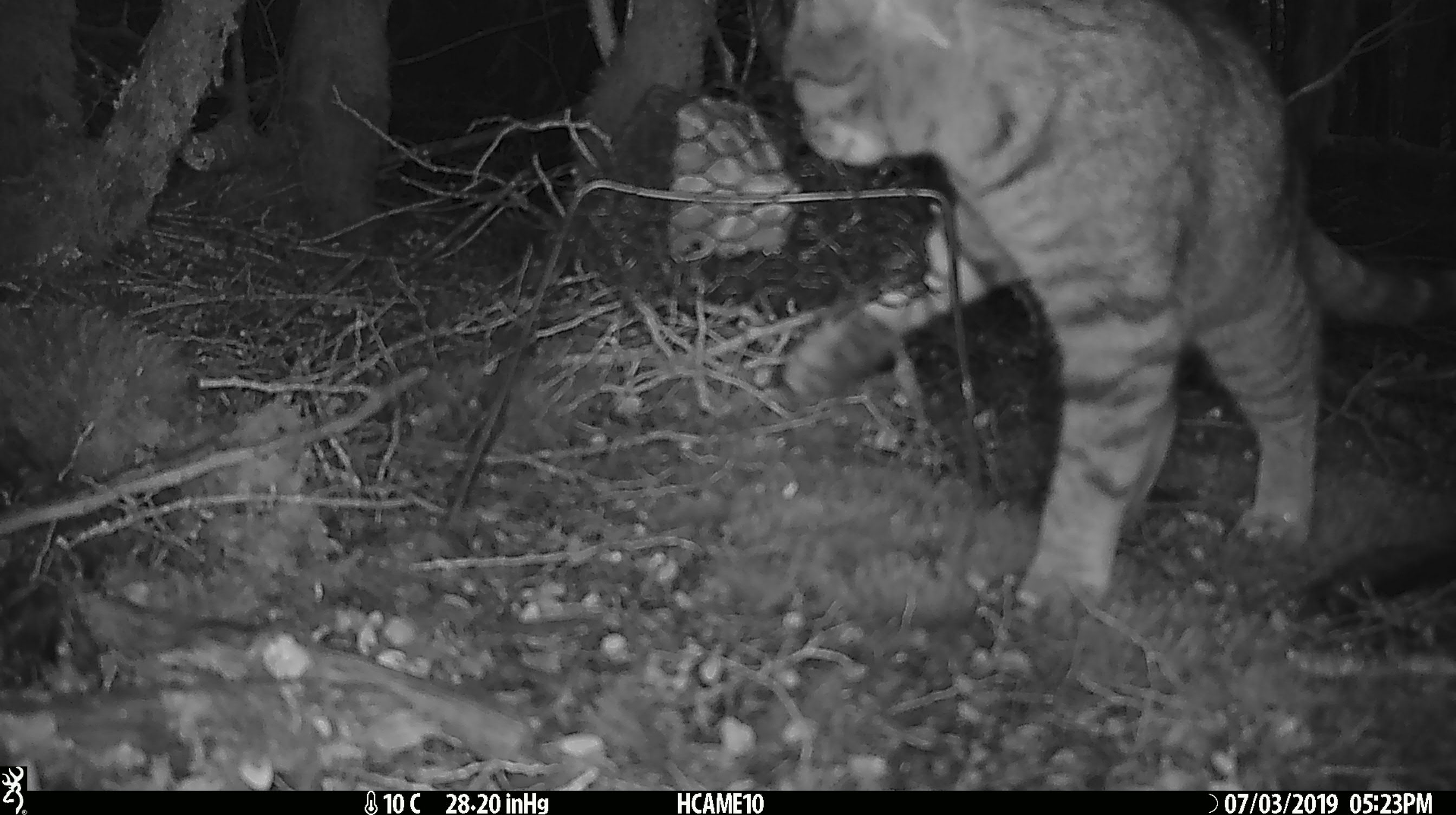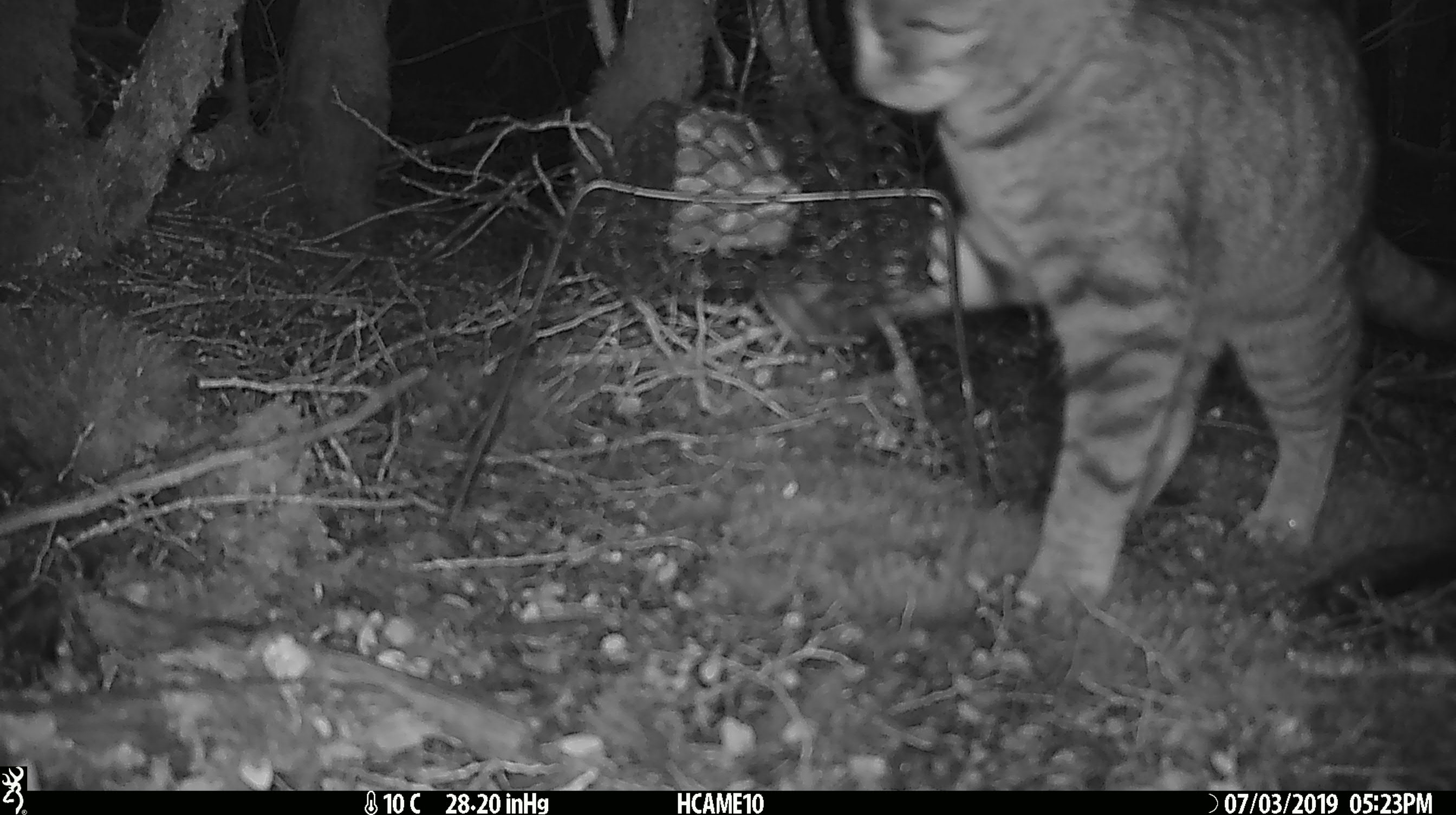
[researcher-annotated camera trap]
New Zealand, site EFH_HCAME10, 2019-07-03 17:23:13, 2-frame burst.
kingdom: Animalia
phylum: Chordata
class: Mammalia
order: Carnivora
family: Felidae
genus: Felis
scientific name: Felis catus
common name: domestic cat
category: cat